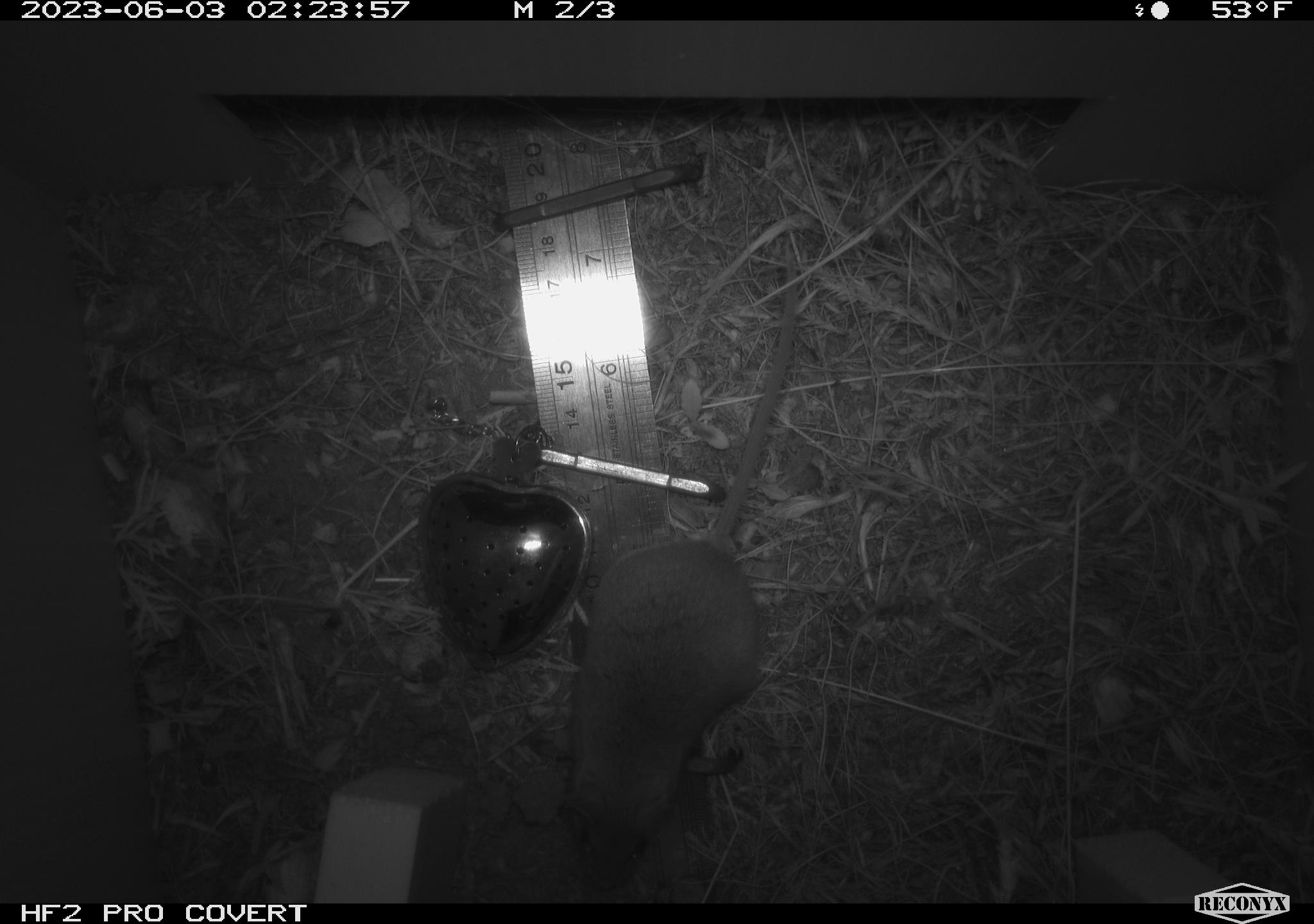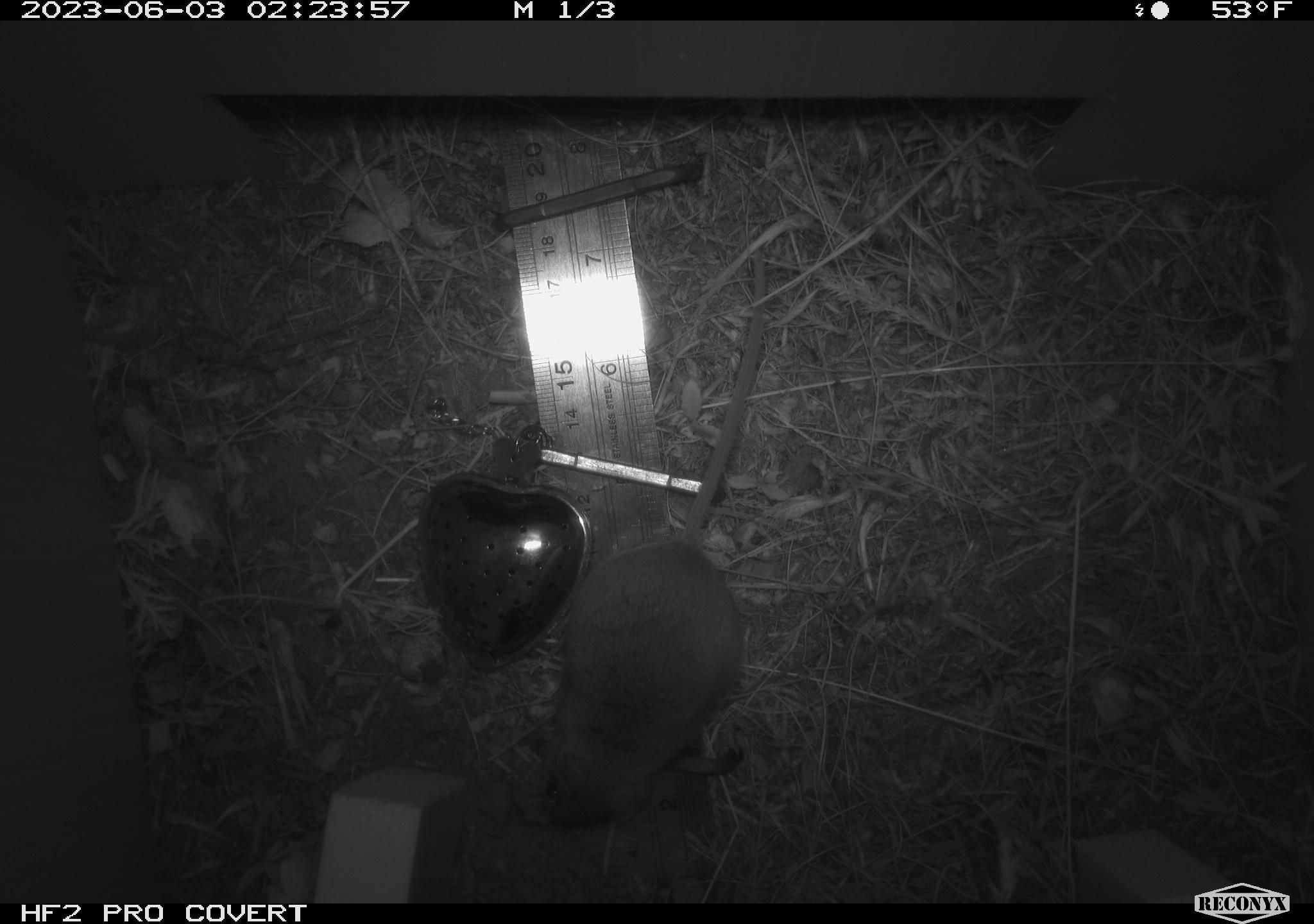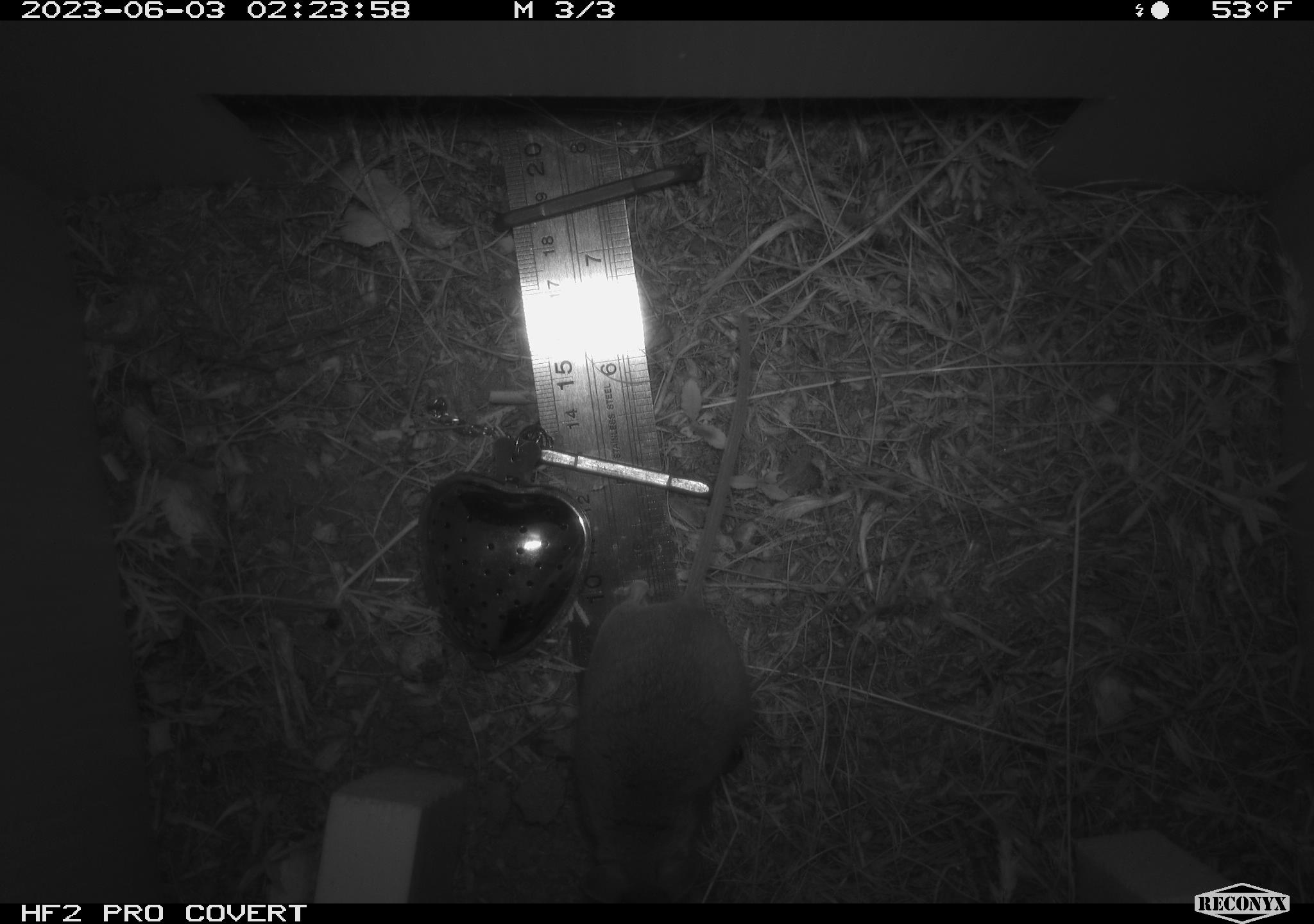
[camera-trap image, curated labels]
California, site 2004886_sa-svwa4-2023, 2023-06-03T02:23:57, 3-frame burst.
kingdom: Animalia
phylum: Chordata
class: Mammalia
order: Rodentia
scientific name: Rodentia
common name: mouse species